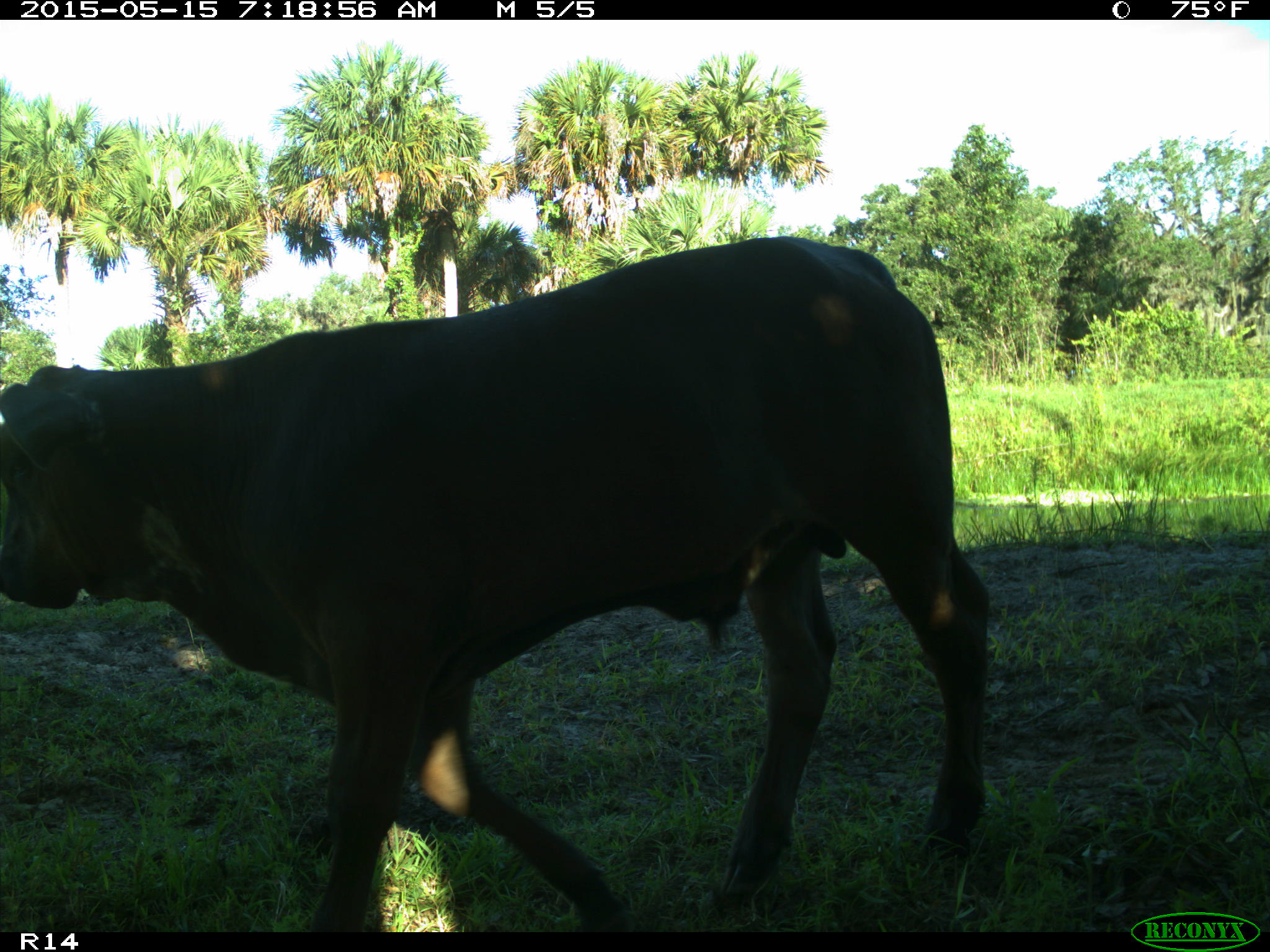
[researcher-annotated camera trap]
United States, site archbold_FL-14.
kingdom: Animalia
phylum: Chordata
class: Mammalia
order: Artiodactyla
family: Bovidae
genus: Bos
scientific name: Bos taurus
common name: domestic cow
Bos taurus (domestic cow).